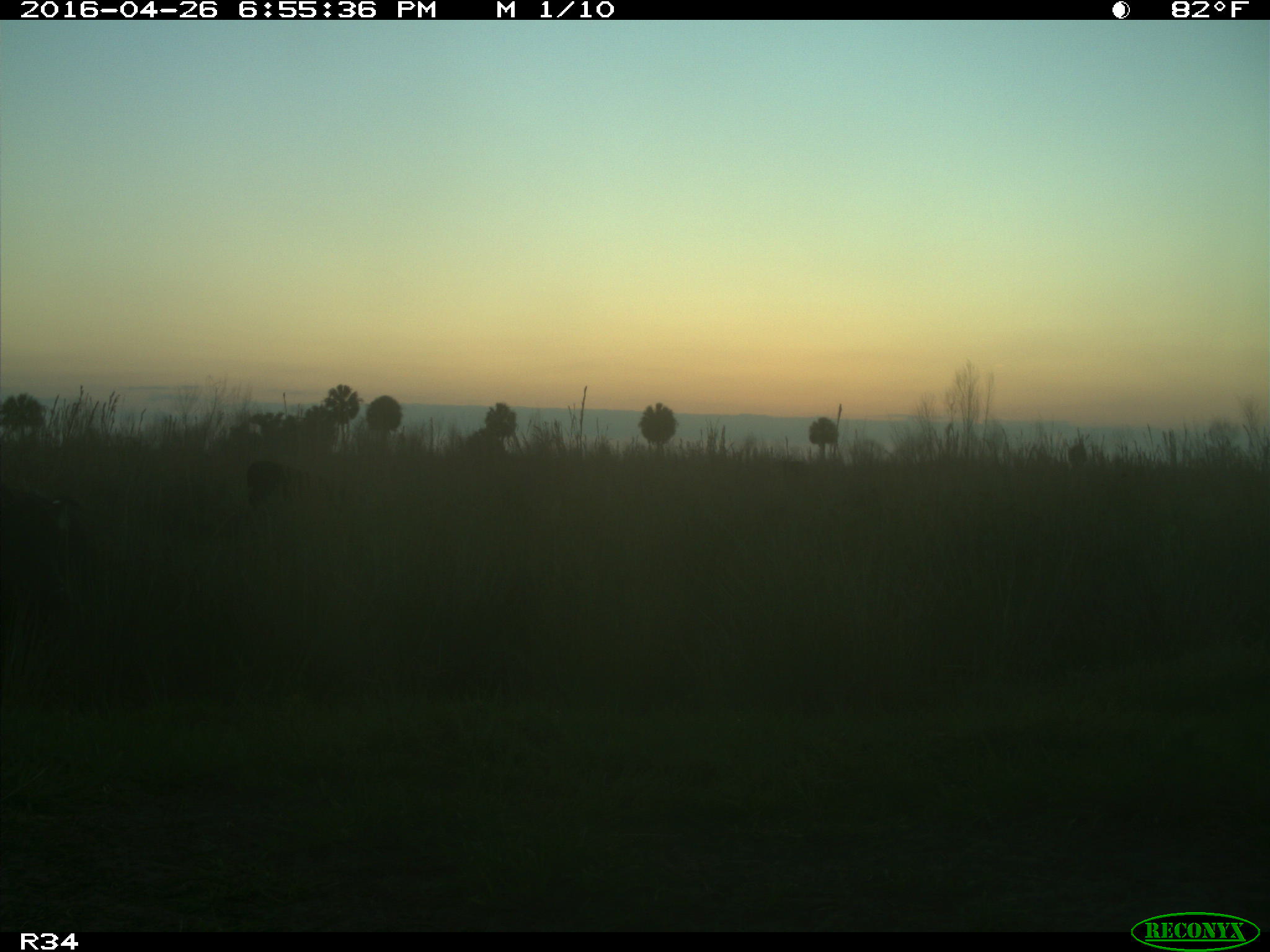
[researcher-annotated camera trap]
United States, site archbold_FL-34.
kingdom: Animalia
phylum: Chordata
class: Mammalia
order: Artiodactyla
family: Bovidae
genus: Bos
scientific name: Bos taurus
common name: domestic cow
Bos taurus (domestic cow).